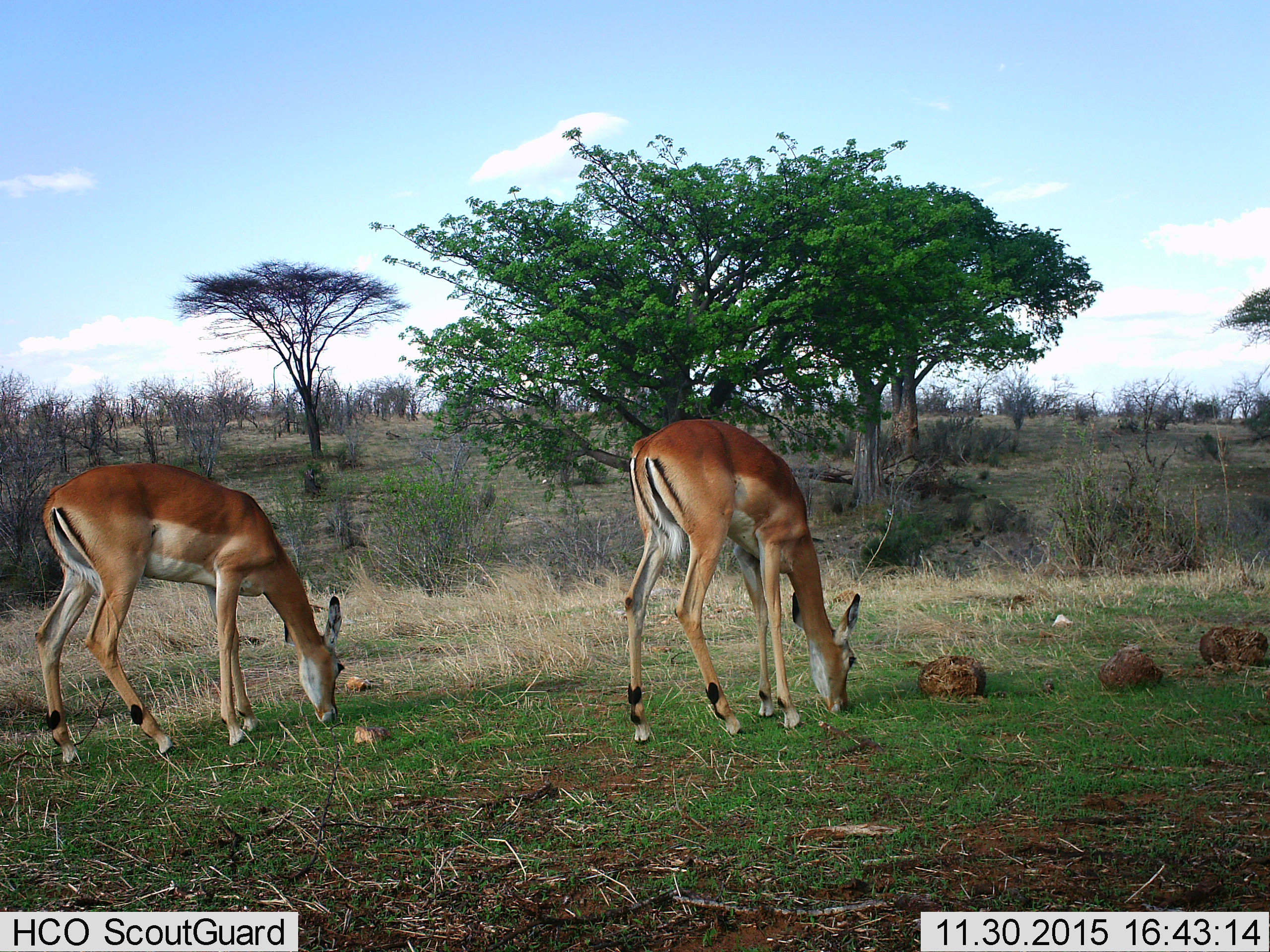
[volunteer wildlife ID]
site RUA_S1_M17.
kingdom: Animalia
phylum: Chordata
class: Mammalia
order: Artiodactyla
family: Bovidae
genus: Aepyceros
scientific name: Aepyceros melampus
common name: impala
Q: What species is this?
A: Impala (Aepyceros melampus).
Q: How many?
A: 2.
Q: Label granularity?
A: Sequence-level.